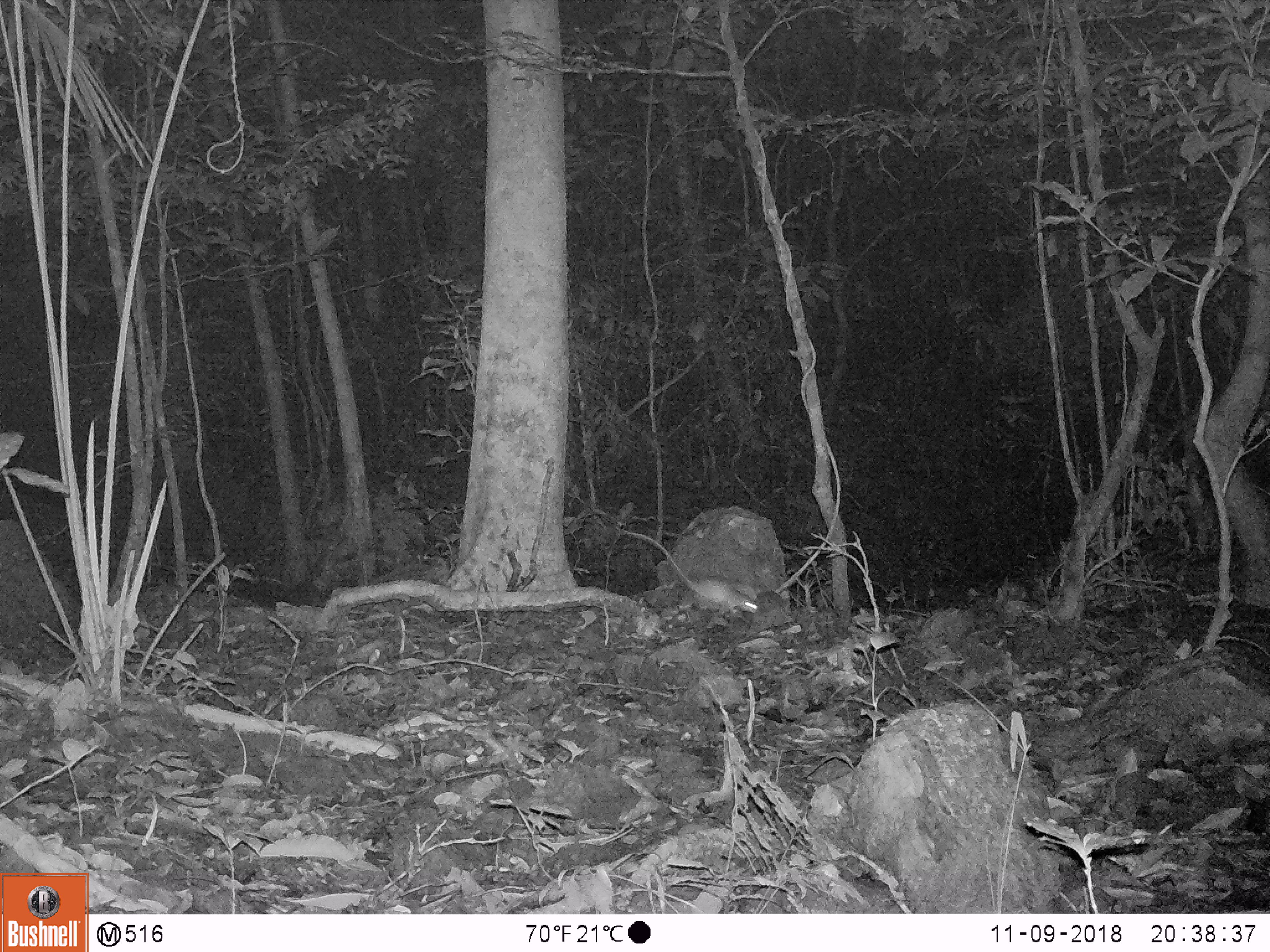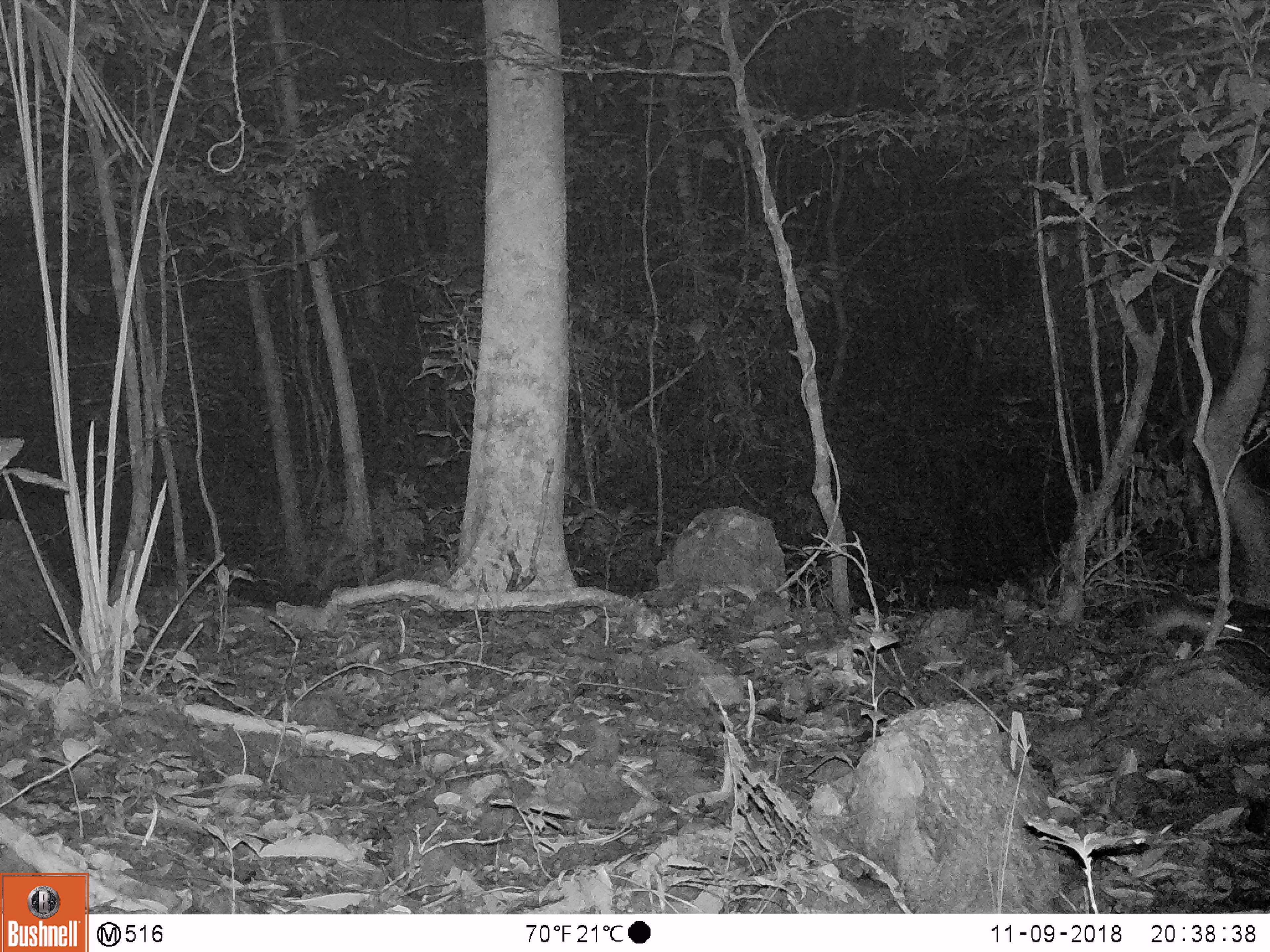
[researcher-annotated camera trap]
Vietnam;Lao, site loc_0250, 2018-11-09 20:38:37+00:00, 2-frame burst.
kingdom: Animalia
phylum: Chordata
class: Mammalia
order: Rodentia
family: Muridae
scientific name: Muridae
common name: old-world mice and rats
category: unidentified murid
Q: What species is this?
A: Unidentified murid (old-world mice and rats) (Muridae).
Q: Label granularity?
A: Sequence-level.